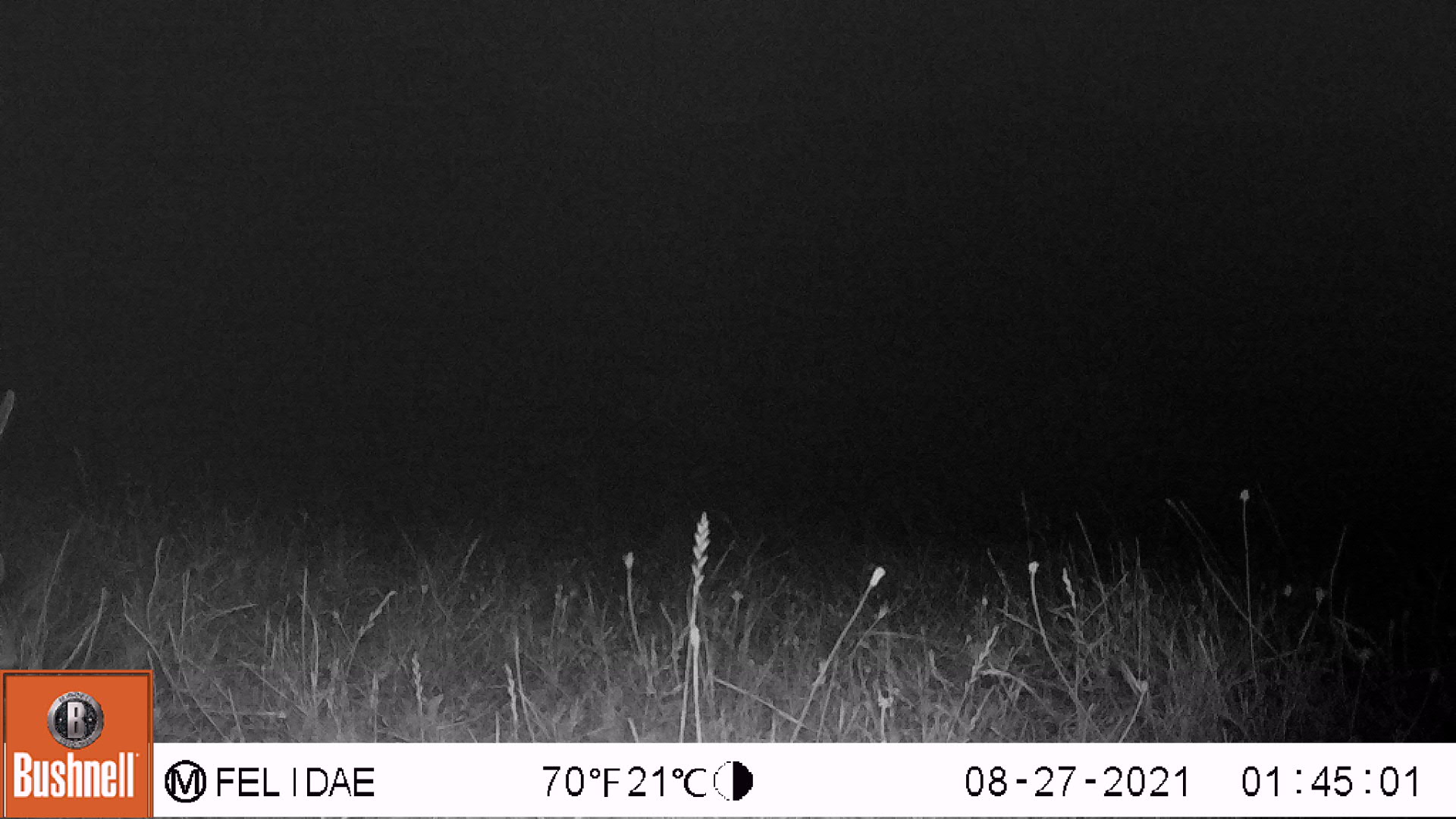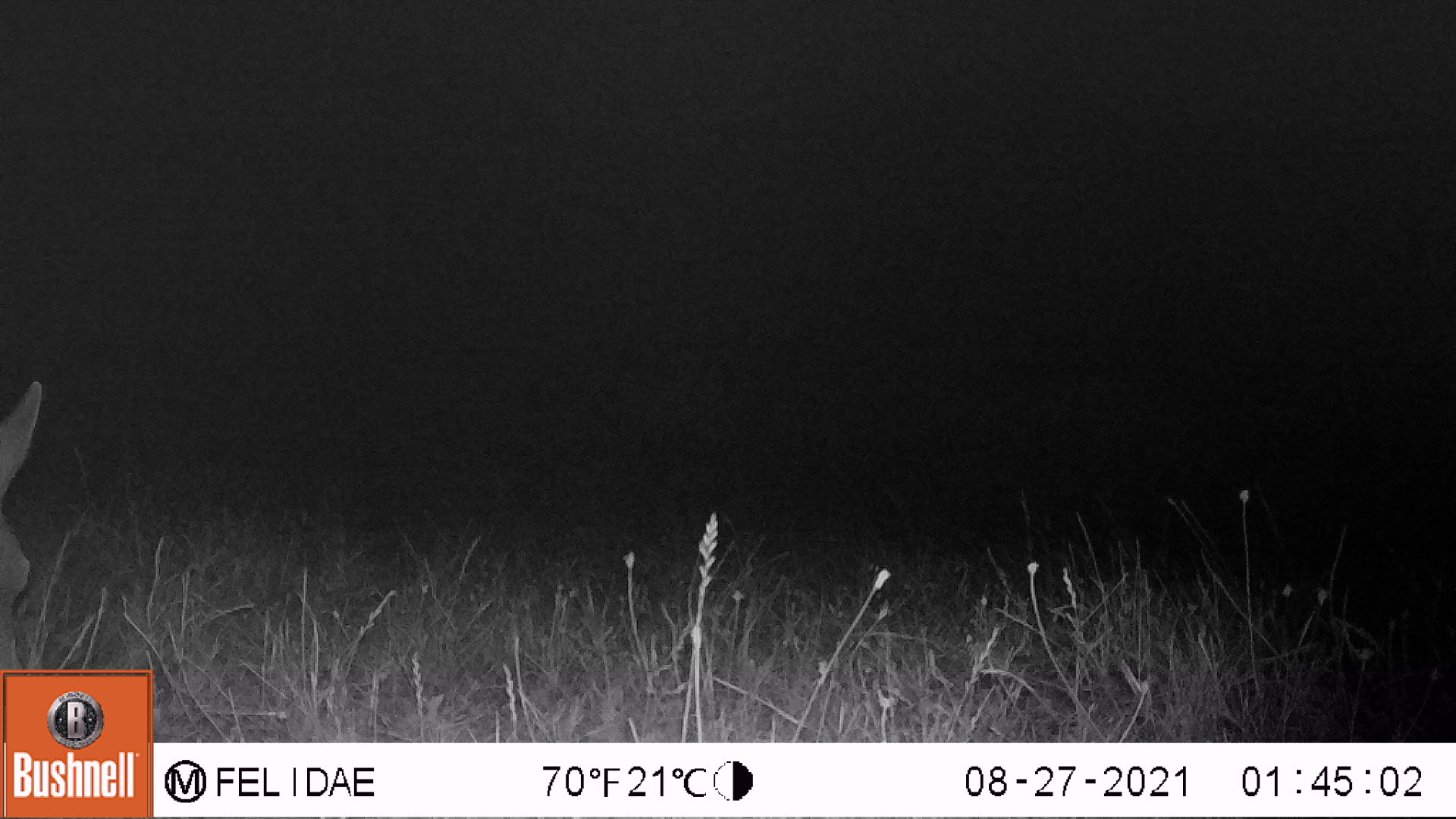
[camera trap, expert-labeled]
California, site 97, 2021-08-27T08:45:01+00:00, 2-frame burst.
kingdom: Animalia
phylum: Chordata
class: Mammalia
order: Artiodactyla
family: Cervidae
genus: Odocoileus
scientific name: Odocoileus hemionus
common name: mule deer